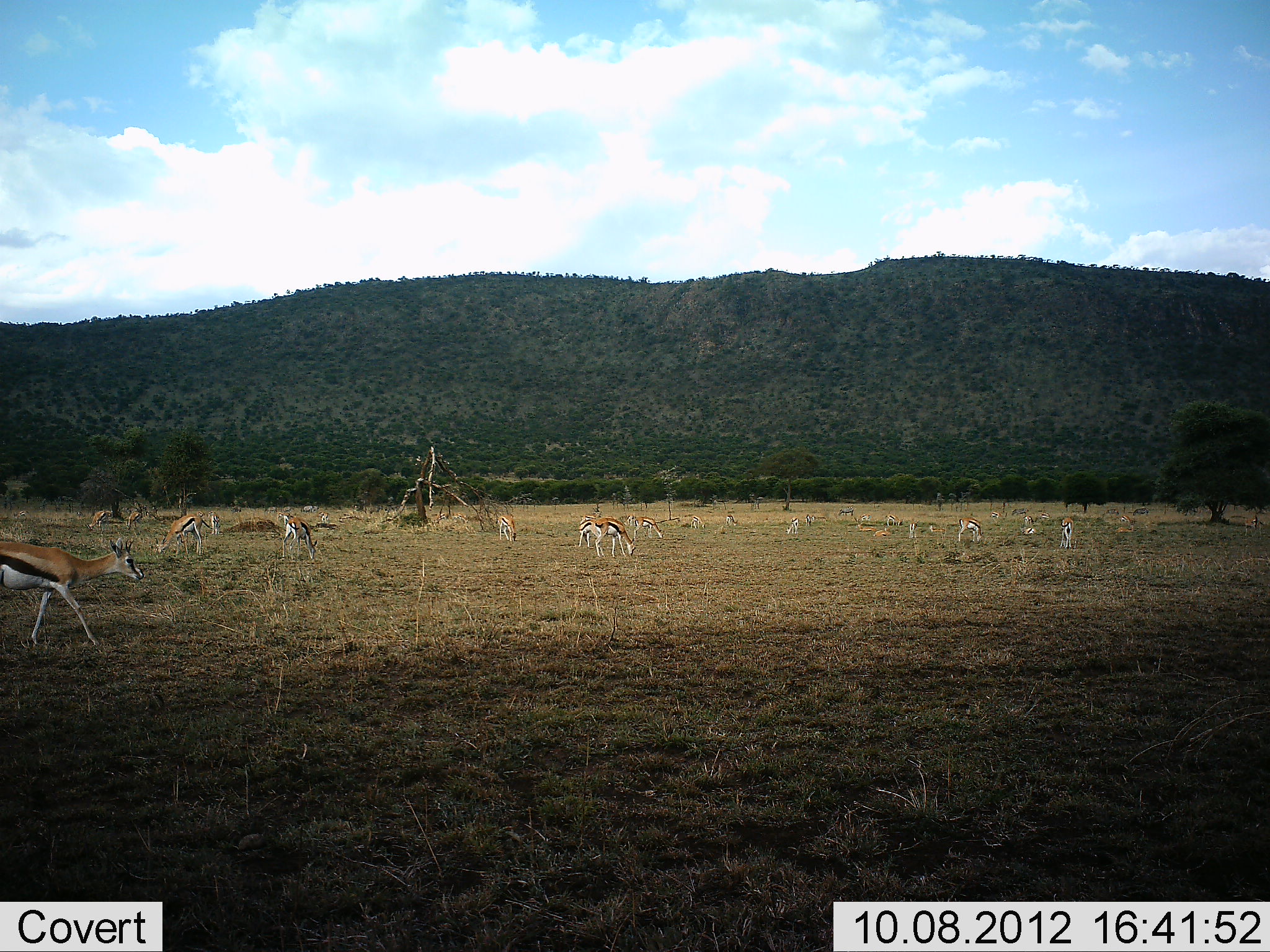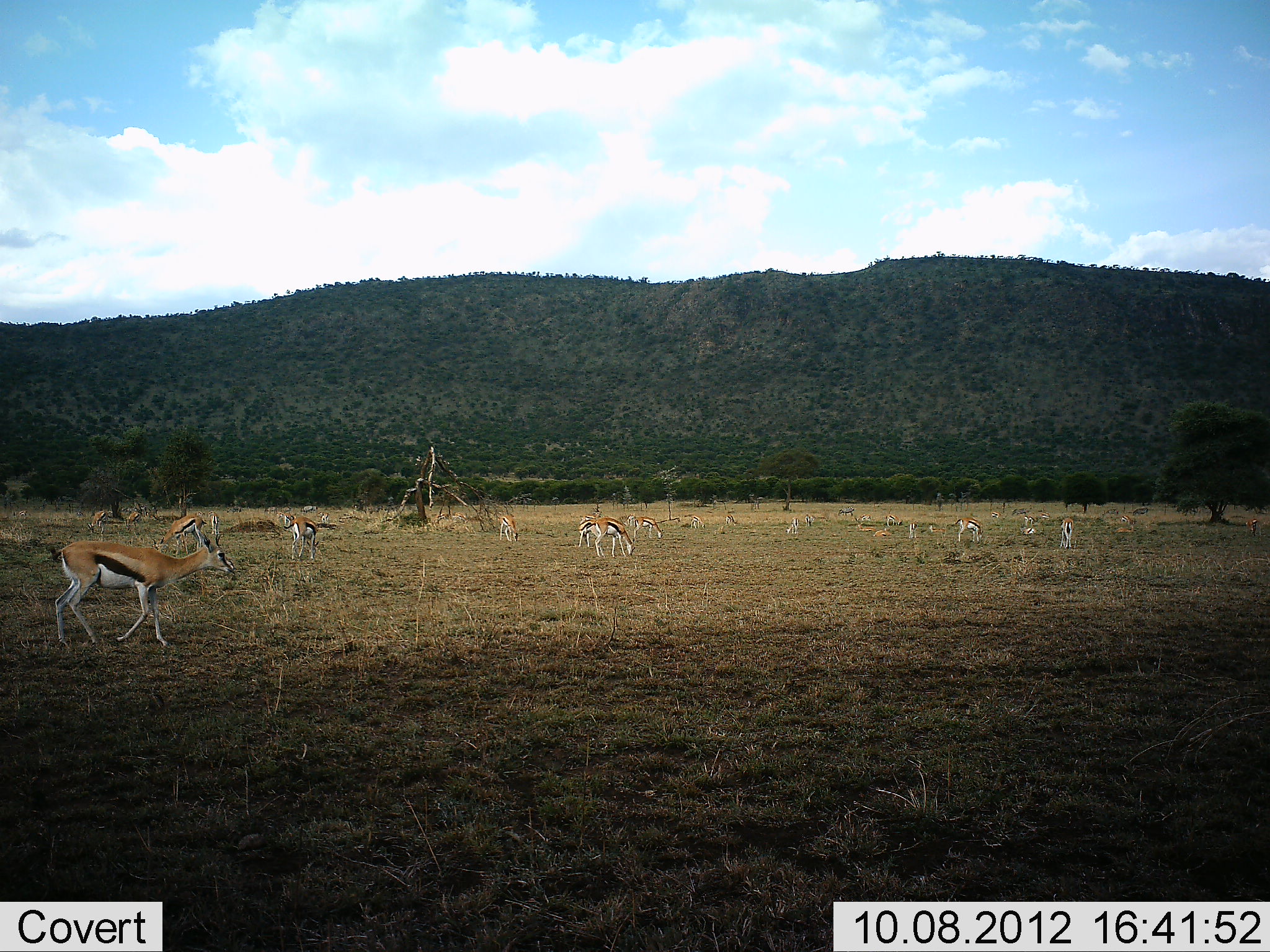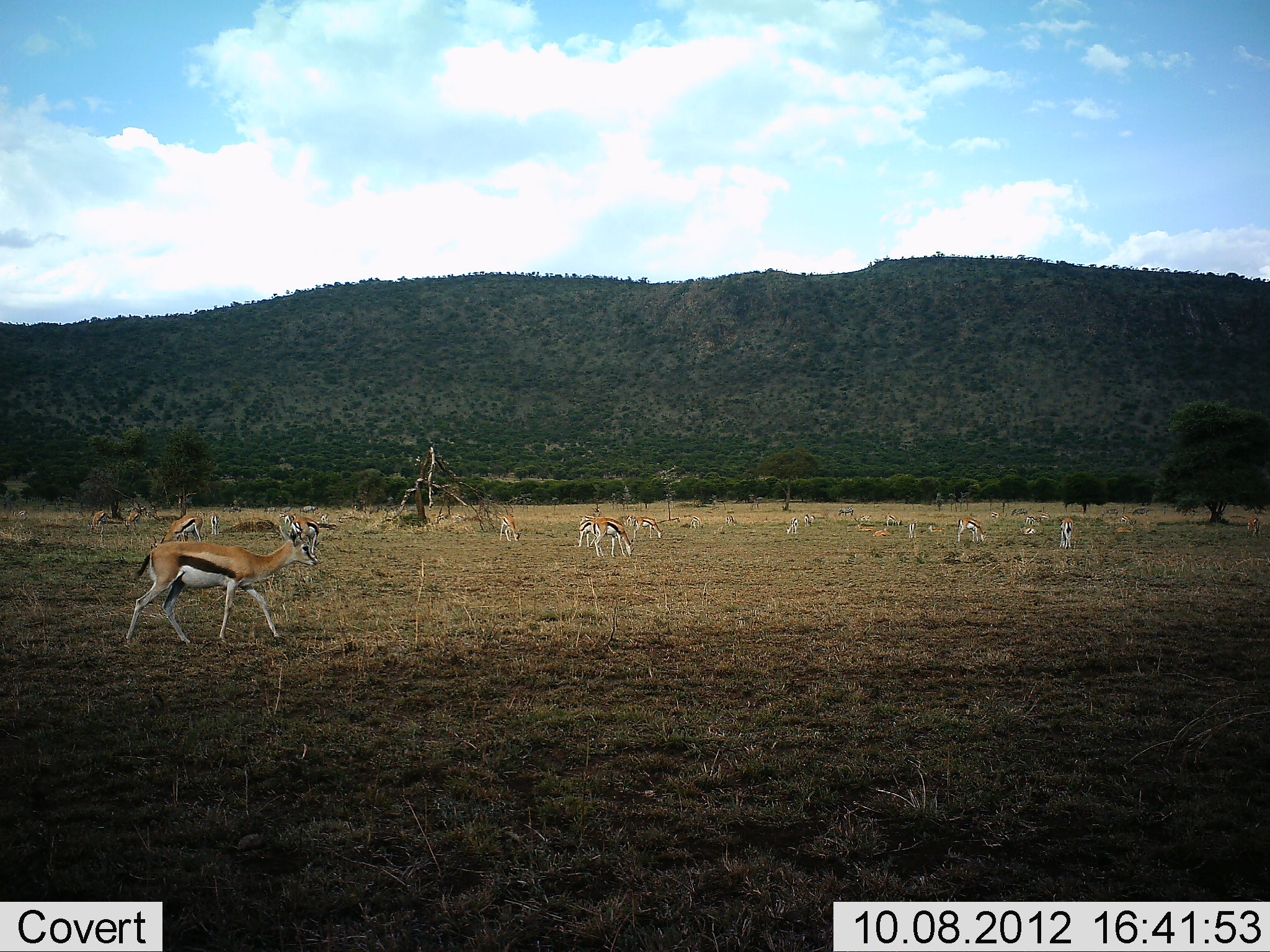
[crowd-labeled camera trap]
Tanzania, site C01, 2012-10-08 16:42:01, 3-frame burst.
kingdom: Animalia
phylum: Chordata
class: Mammalia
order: Artiodactyla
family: Bovidae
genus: Eudorcas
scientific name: Eudorcas thomsonii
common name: thomson's gazelle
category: gazellethomsons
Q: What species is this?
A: Gazellethomsons (thomson's gazelle) (Eudorcas thomsonii).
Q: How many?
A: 11-50.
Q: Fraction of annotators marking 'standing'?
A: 40%.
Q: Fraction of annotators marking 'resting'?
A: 0%.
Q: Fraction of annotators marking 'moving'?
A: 60%.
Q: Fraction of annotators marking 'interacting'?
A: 10%.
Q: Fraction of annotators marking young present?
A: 10%.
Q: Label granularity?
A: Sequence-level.